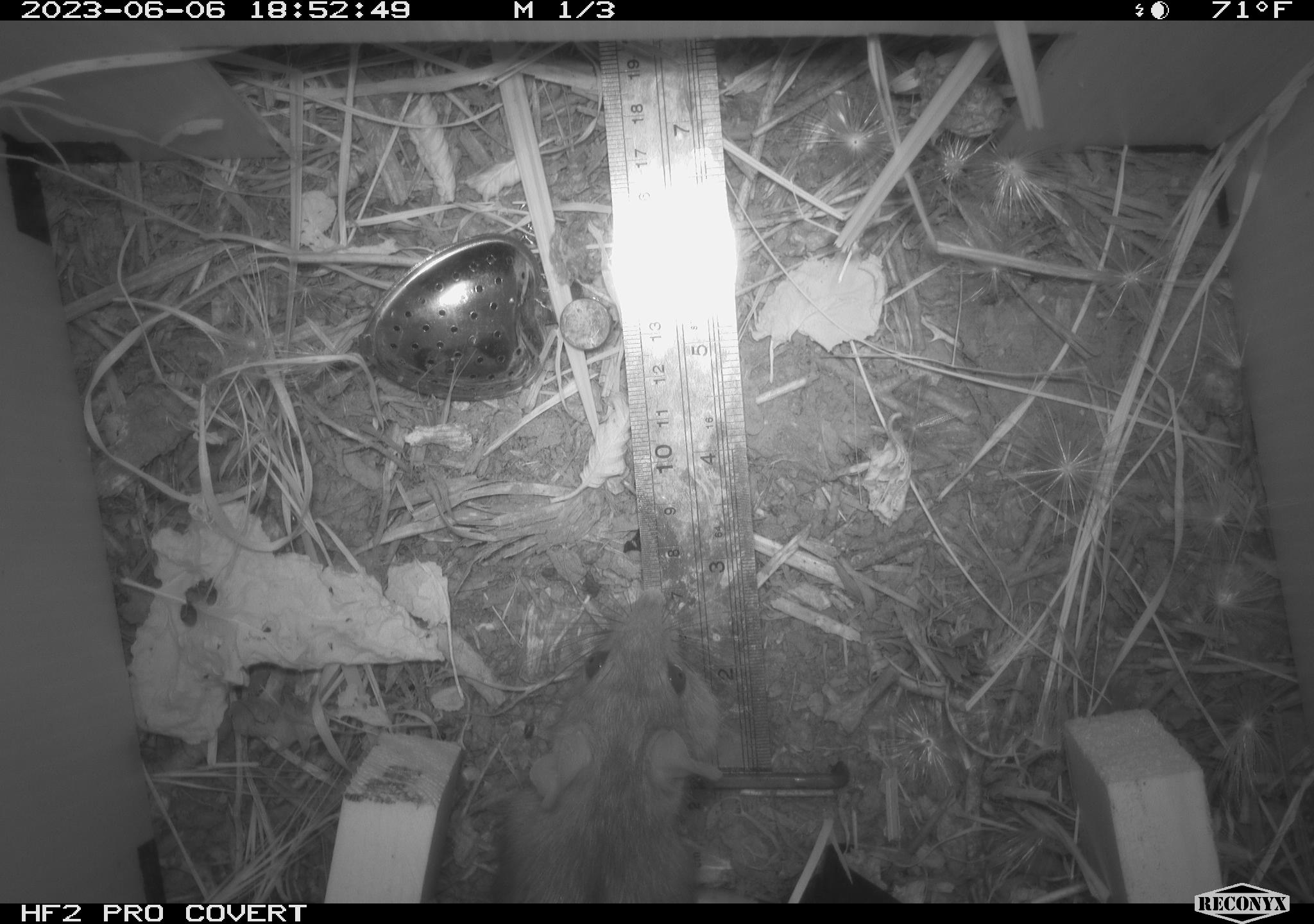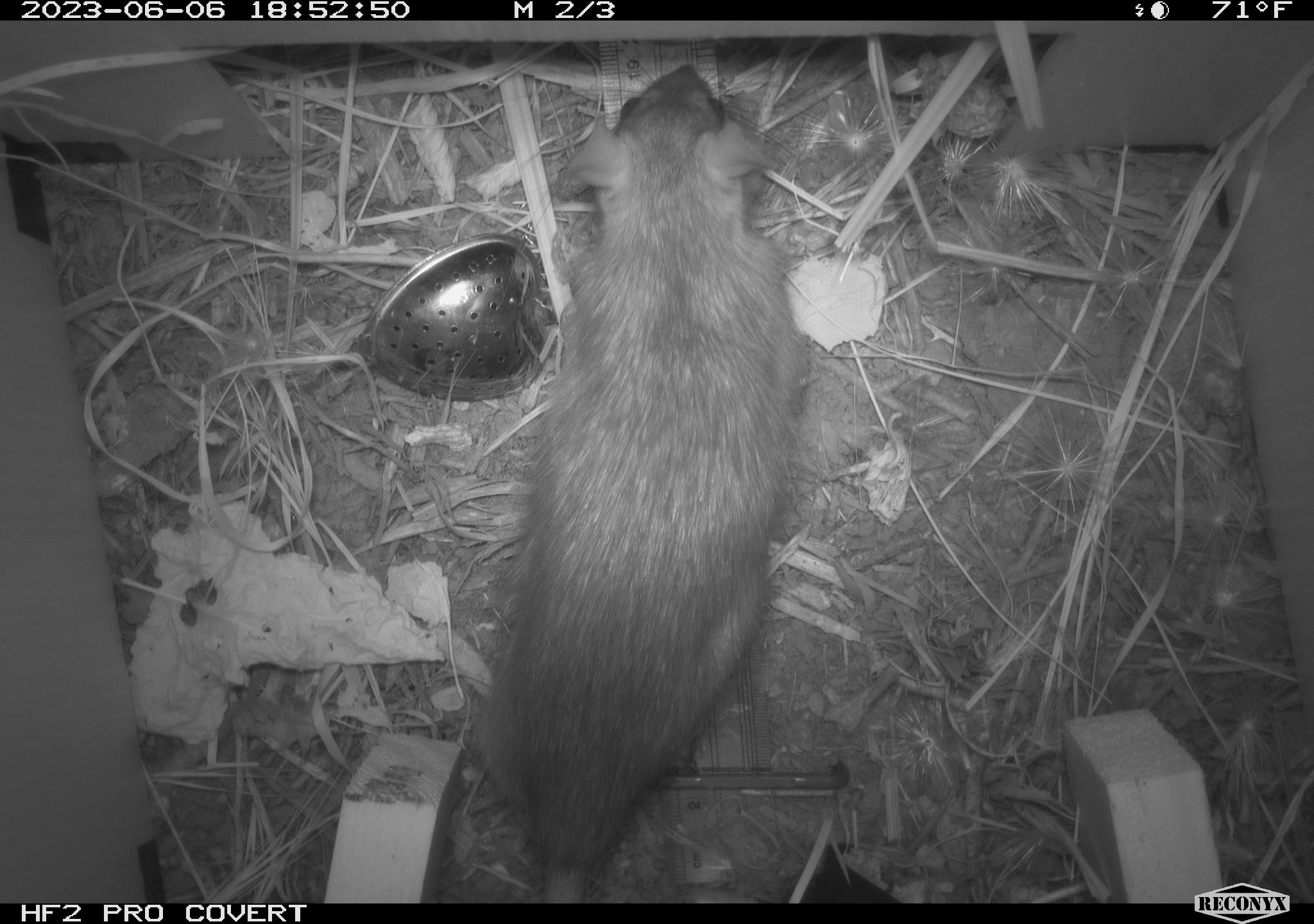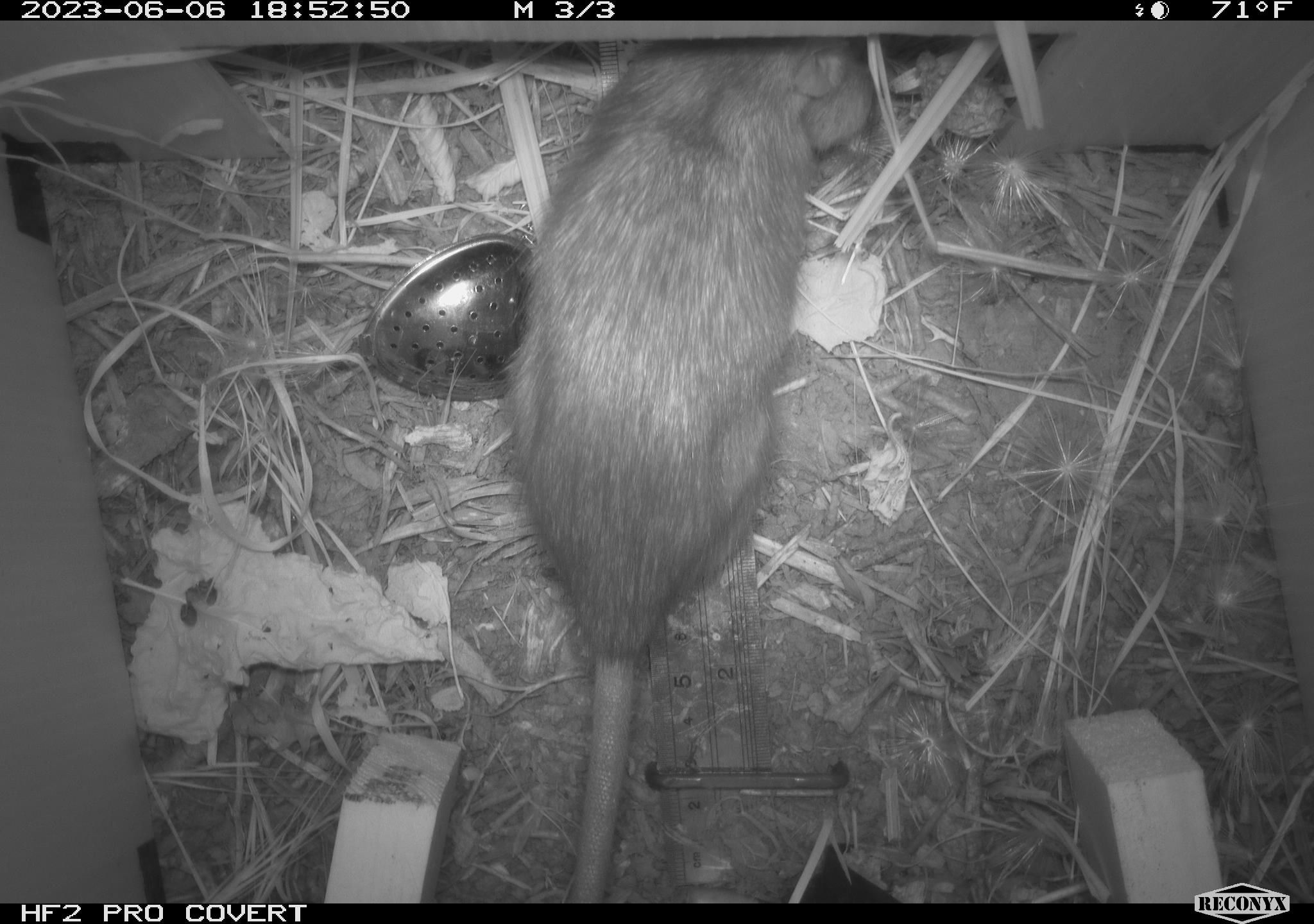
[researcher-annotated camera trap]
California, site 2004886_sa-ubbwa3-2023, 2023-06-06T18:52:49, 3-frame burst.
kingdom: Animalia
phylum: Chordata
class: Mammalia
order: Rodentia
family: Muridae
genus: Rattus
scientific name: Rattus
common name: rat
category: rattus species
Rattus species (rat) (Rattus).